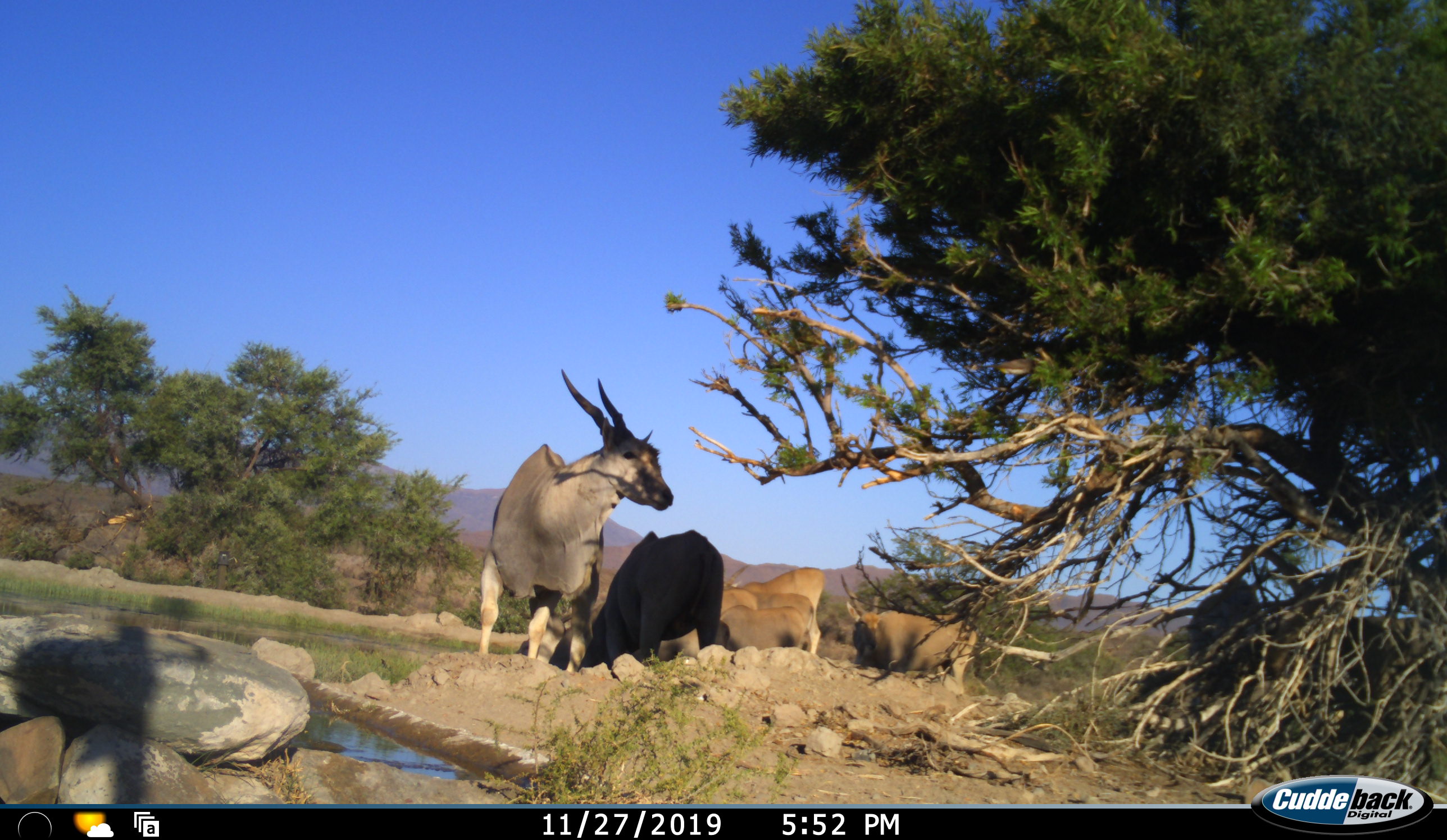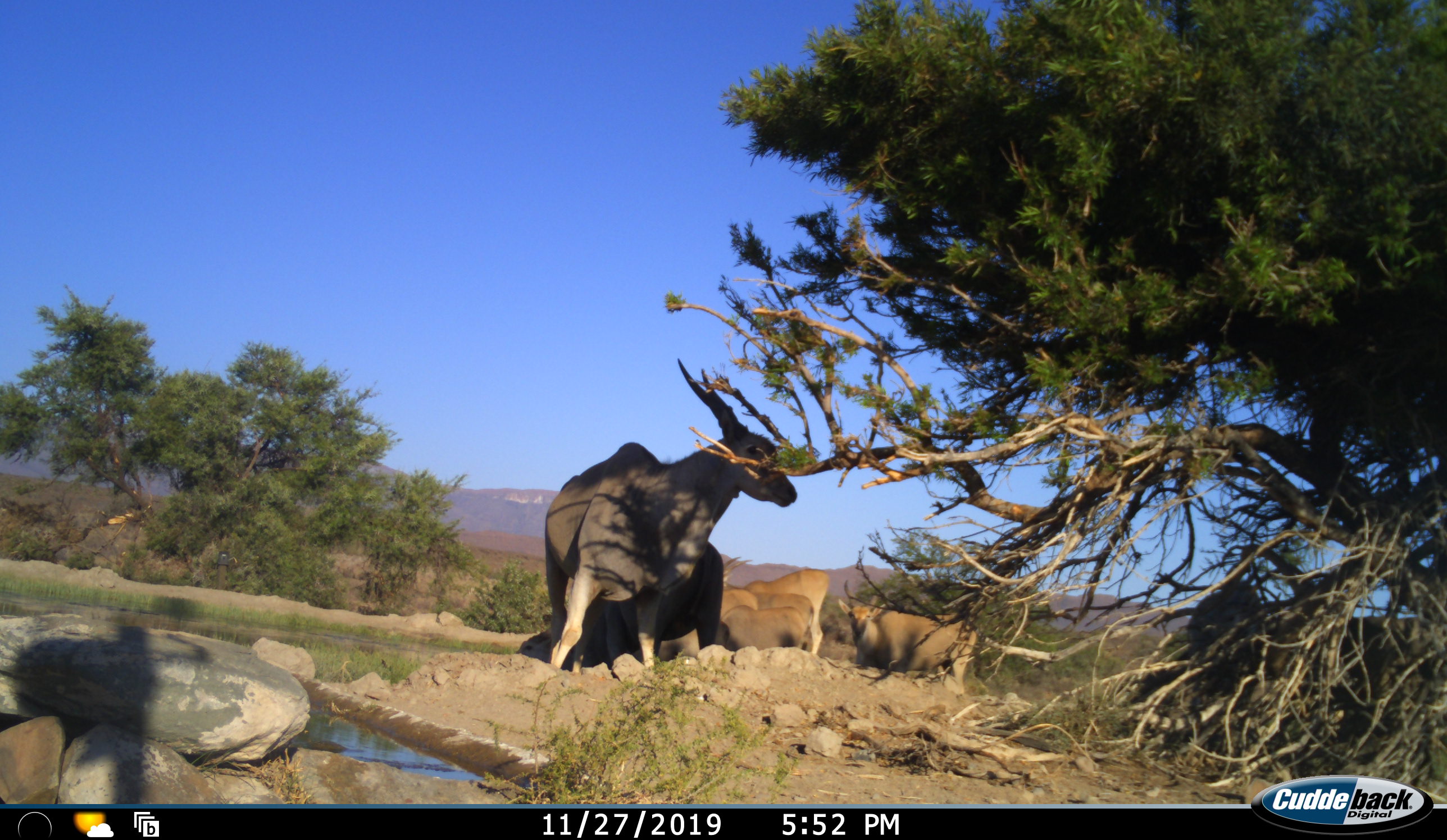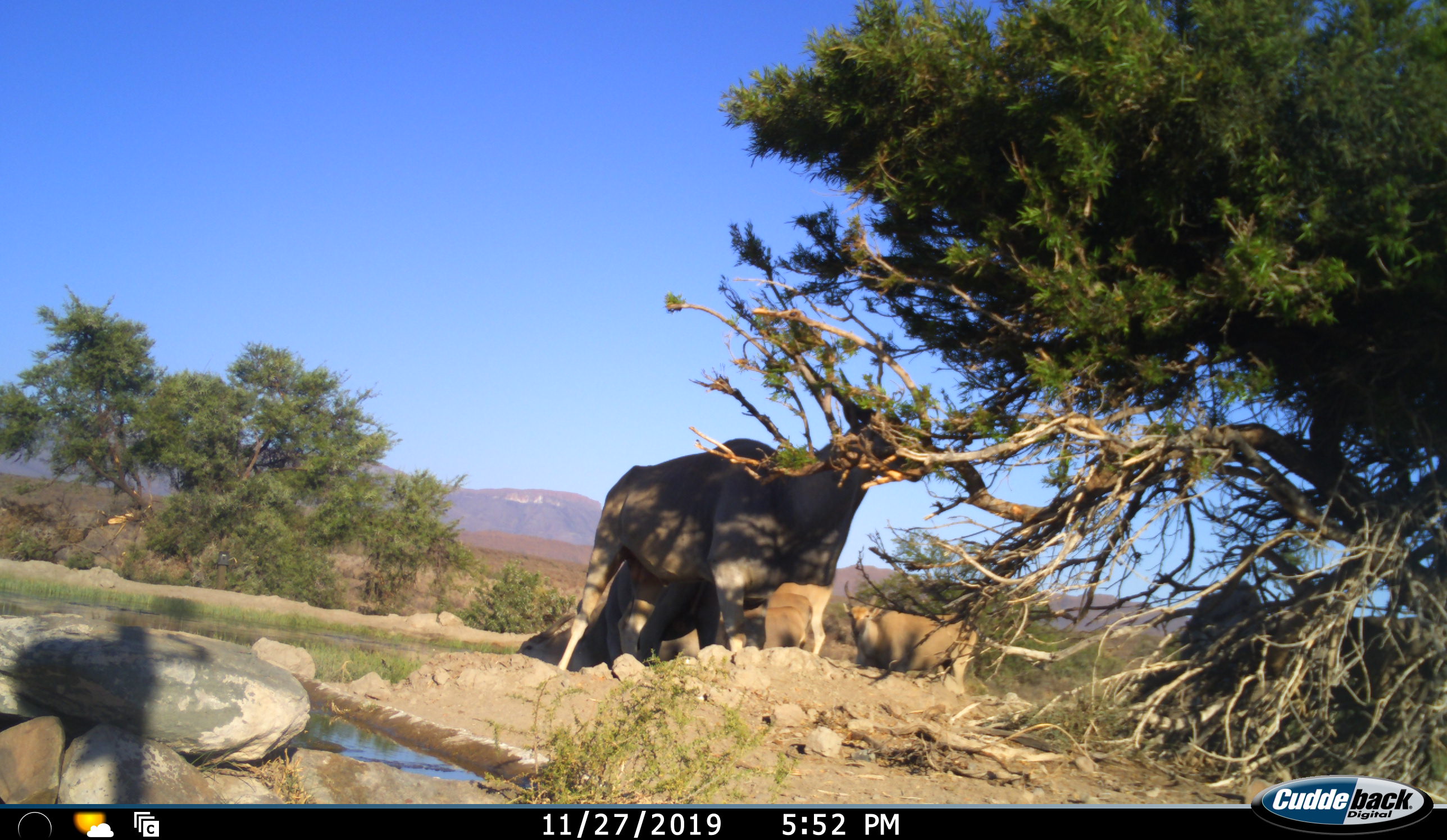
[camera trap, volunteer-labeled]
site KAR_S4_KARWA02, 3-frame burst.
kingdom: Animalia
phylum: Chordata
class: Mammalia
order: Artiodactyla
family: Bovidae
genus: Tragelaphus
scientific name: Tragelaphus oryx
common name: eland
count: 7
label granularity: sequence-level